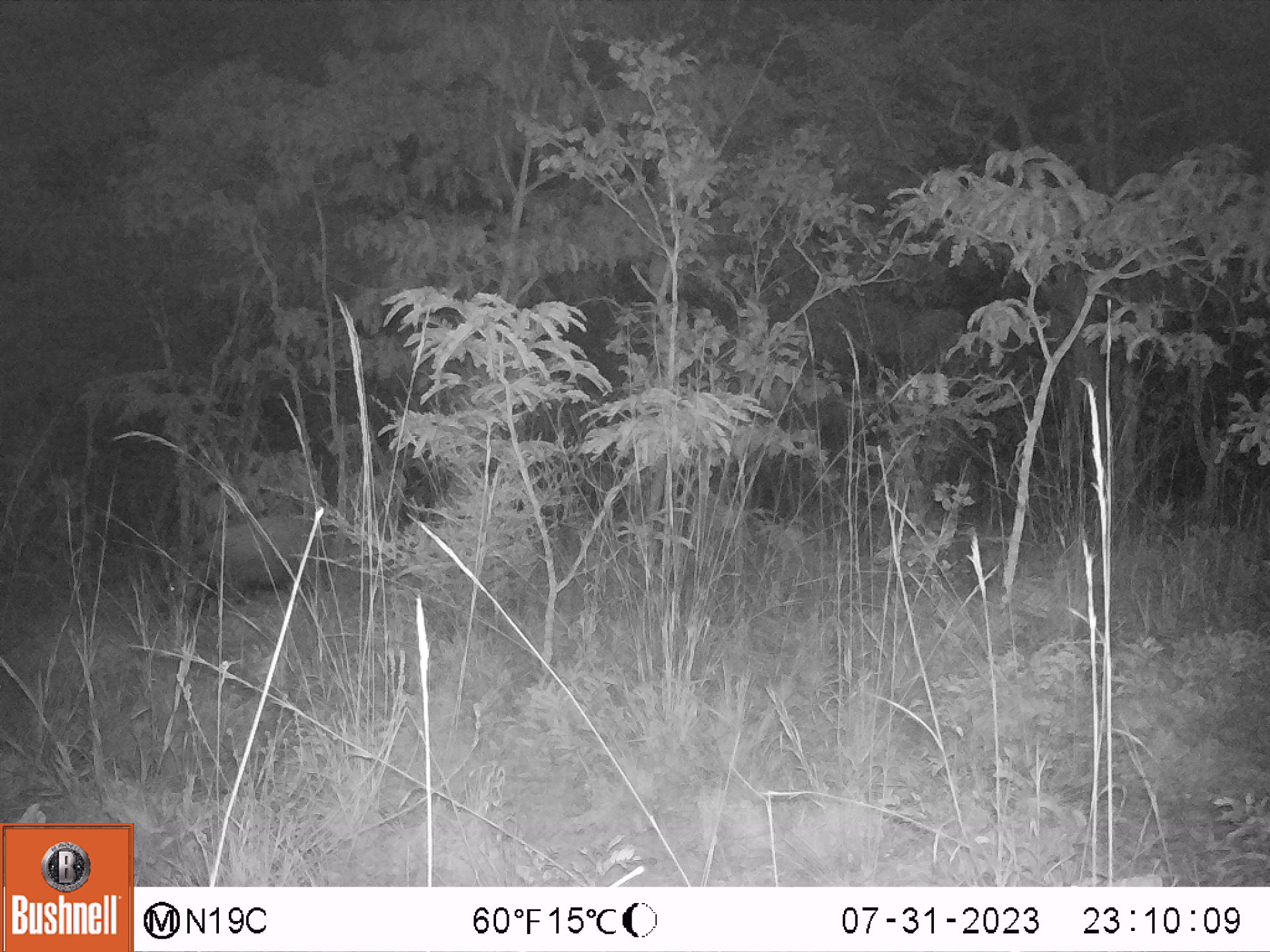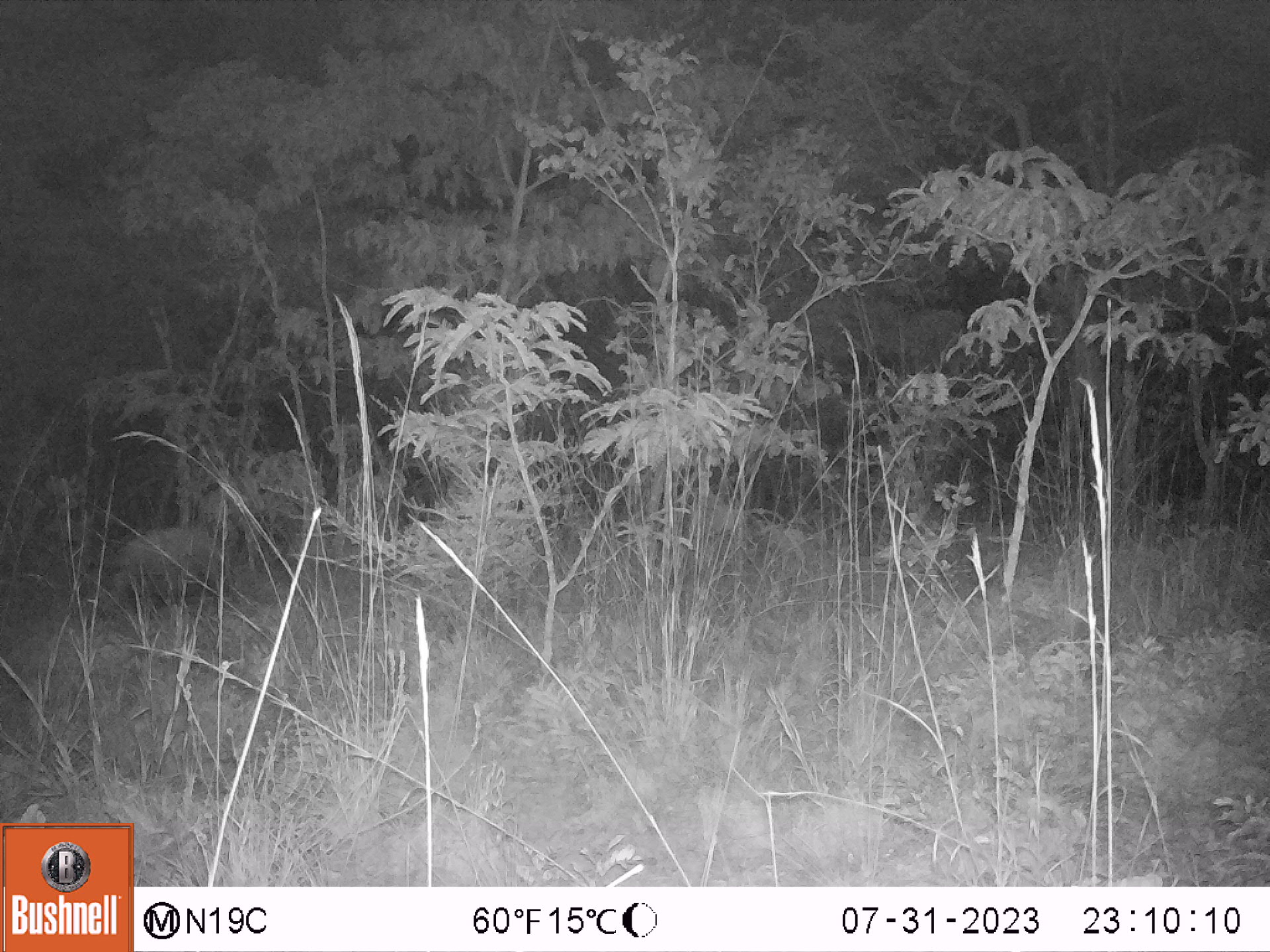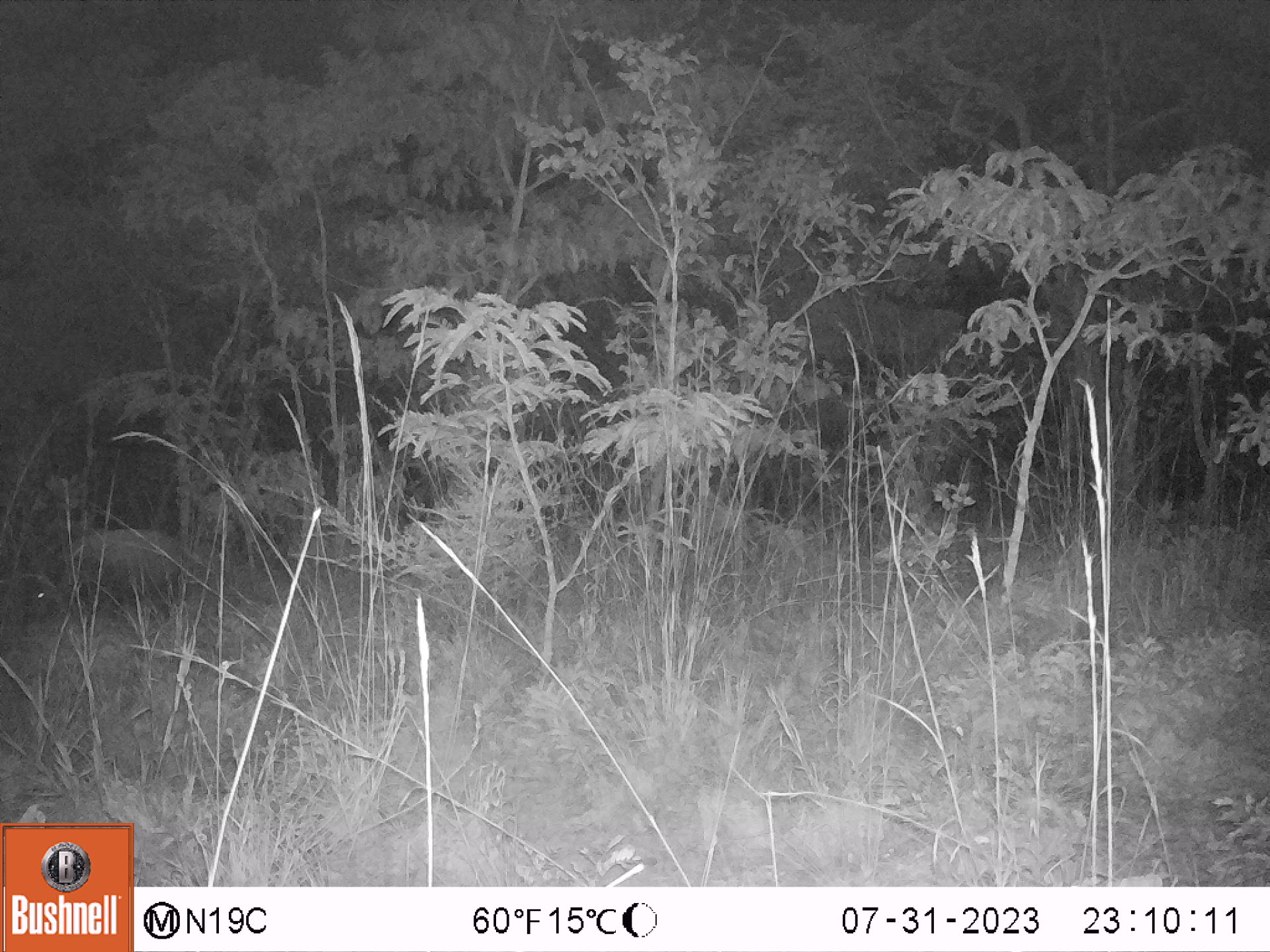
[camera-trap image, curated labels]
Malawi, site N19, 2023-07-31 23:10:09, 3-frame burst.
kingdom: Animalia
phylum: Chordata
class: Mammalia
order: Artiodactyla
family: Suidae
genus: Potamochoerus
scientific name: Potamochoerus larvatus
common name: bushpig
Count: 1.